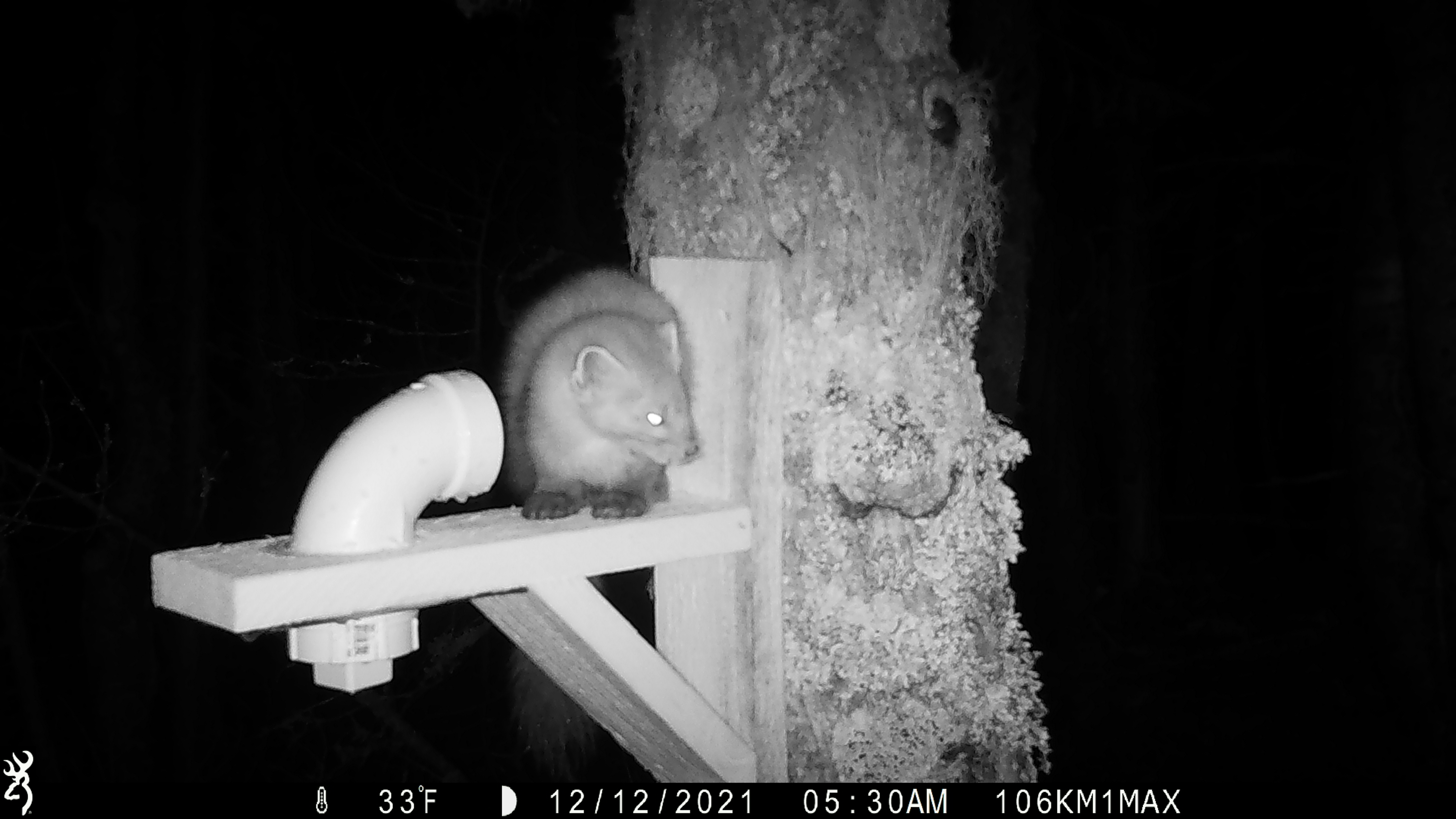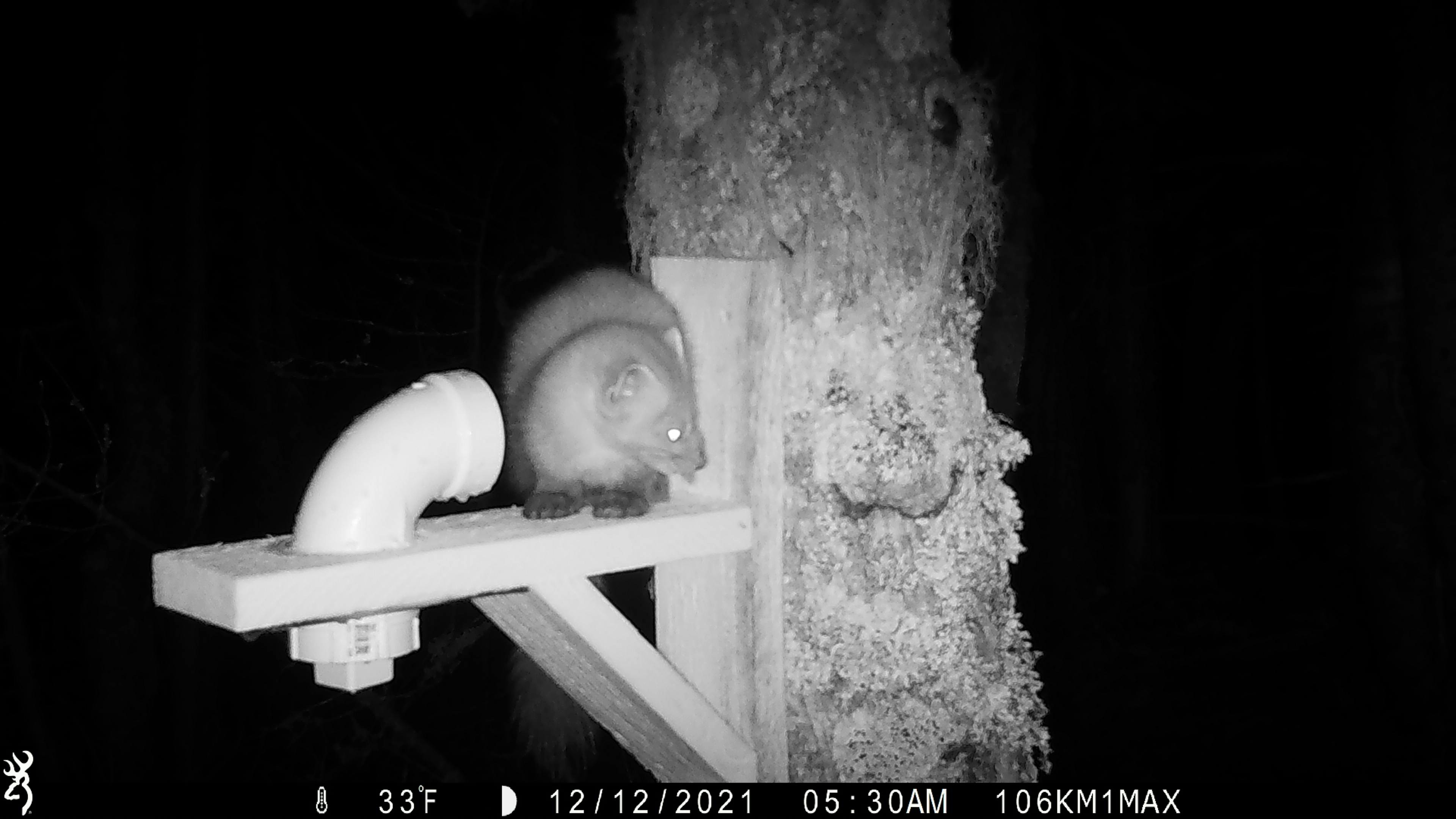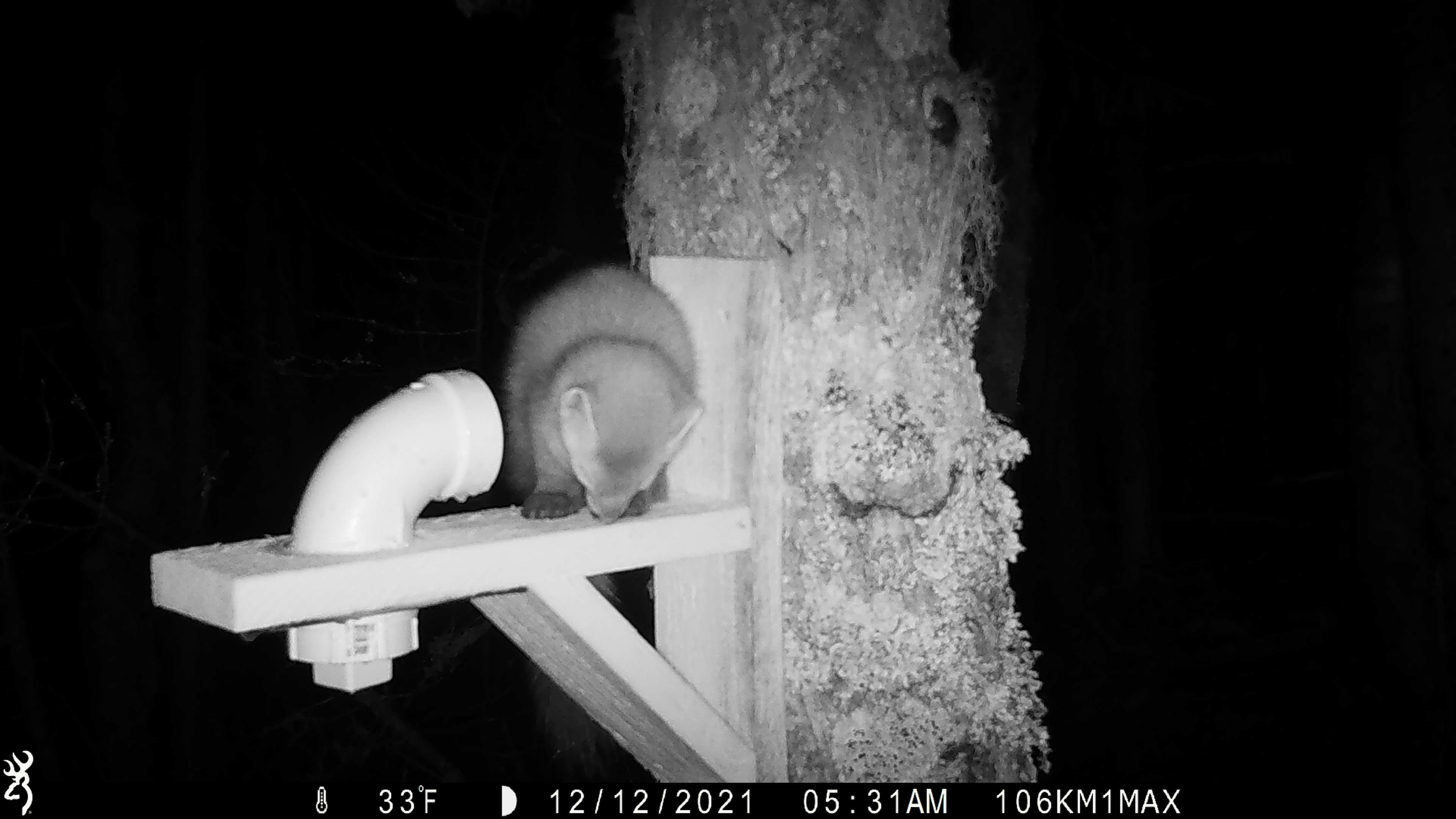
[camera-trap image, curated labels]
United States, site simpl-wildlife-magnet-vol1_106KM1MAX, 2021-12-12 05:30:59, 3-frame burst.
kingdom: Animalia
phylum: Chordata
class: Mammalia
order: Carnivora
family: Mustelidae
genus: Martes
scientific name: Martes americana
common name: american marten